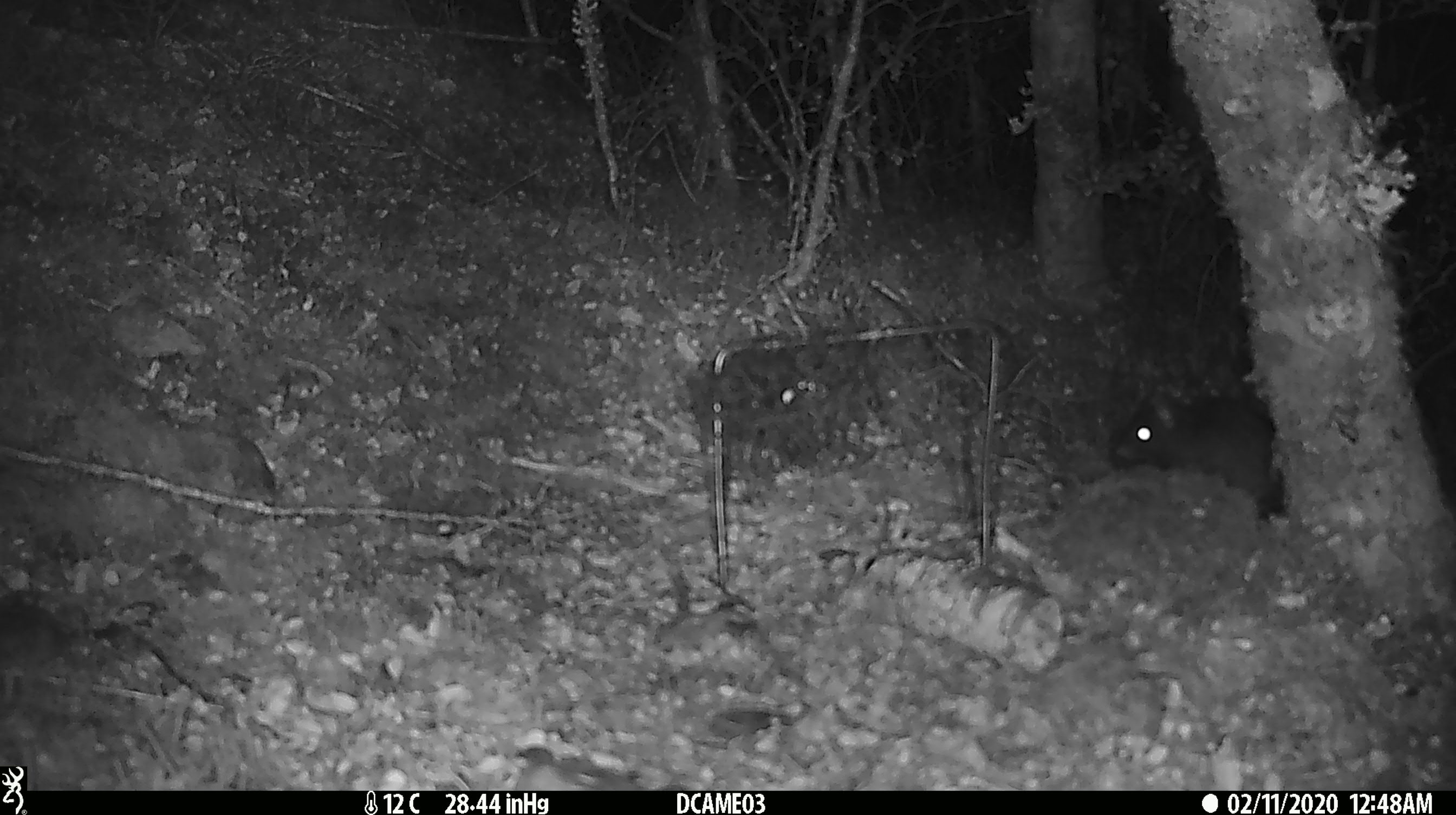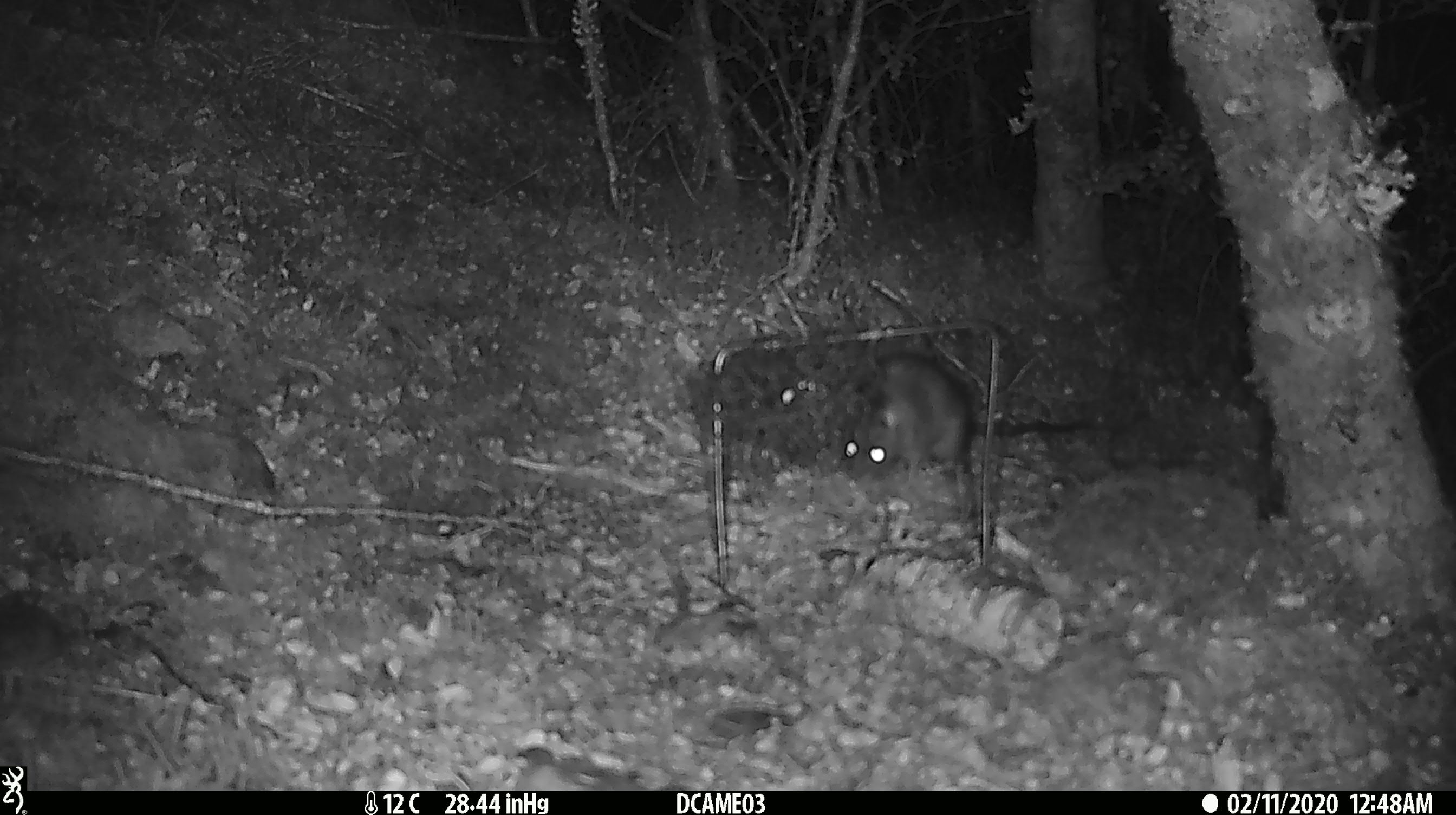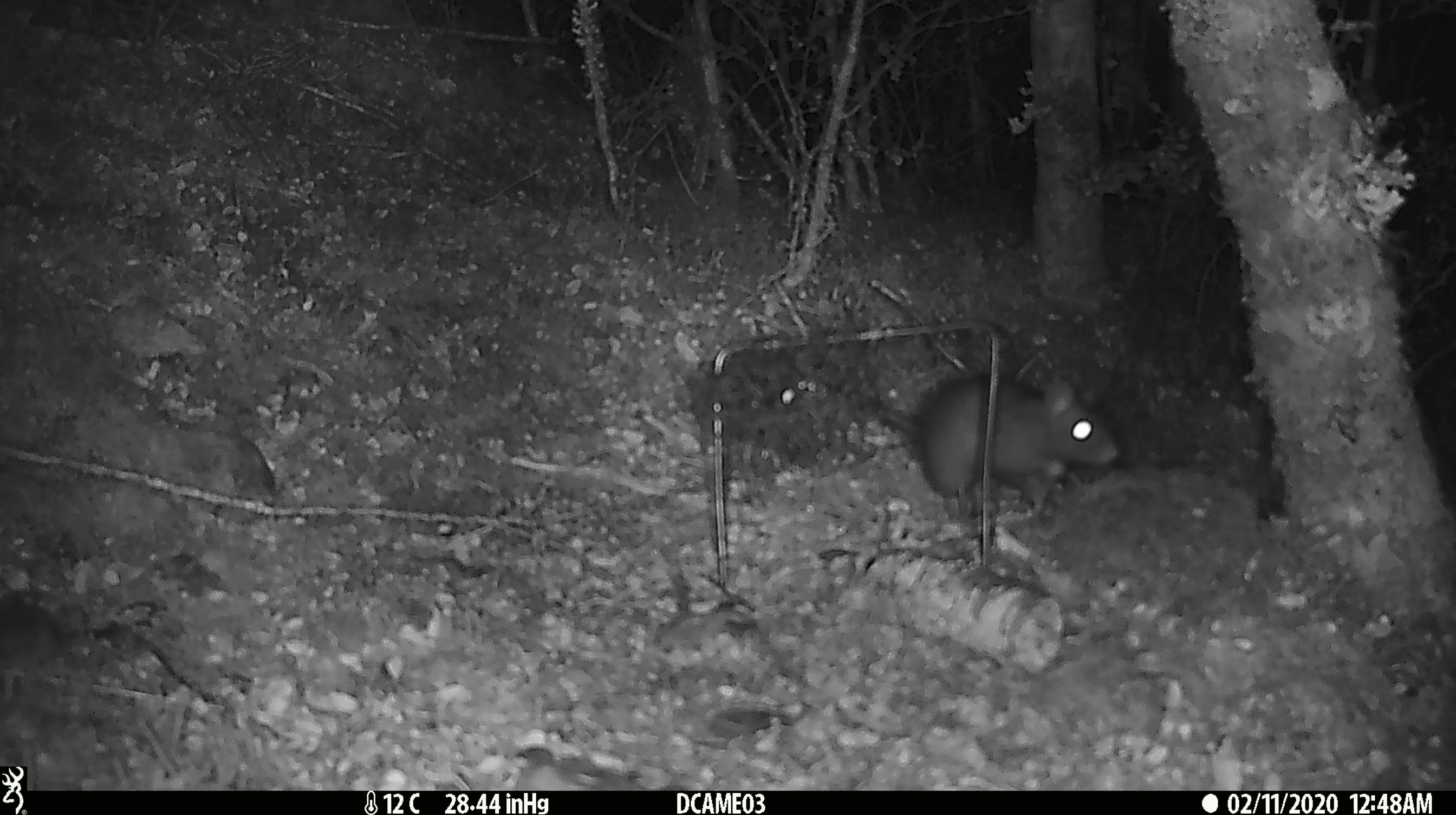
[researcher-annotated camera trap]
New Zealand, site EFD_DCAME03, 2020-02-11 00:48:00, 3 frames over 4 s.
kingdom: Animalia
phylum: Chordata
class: Mammalia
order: Rodentia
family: Muridae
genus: Rattus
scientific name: Rattus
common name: rat